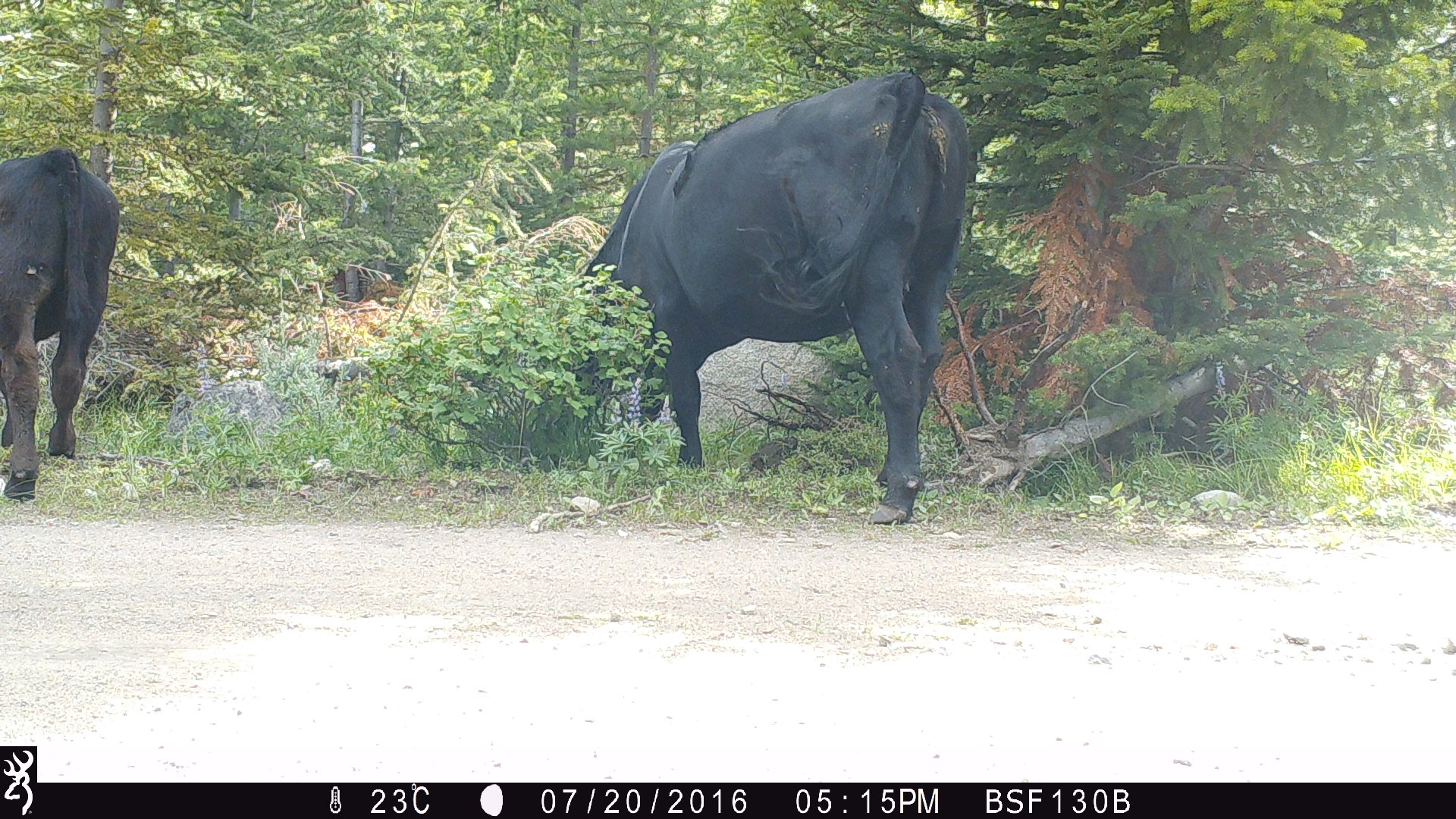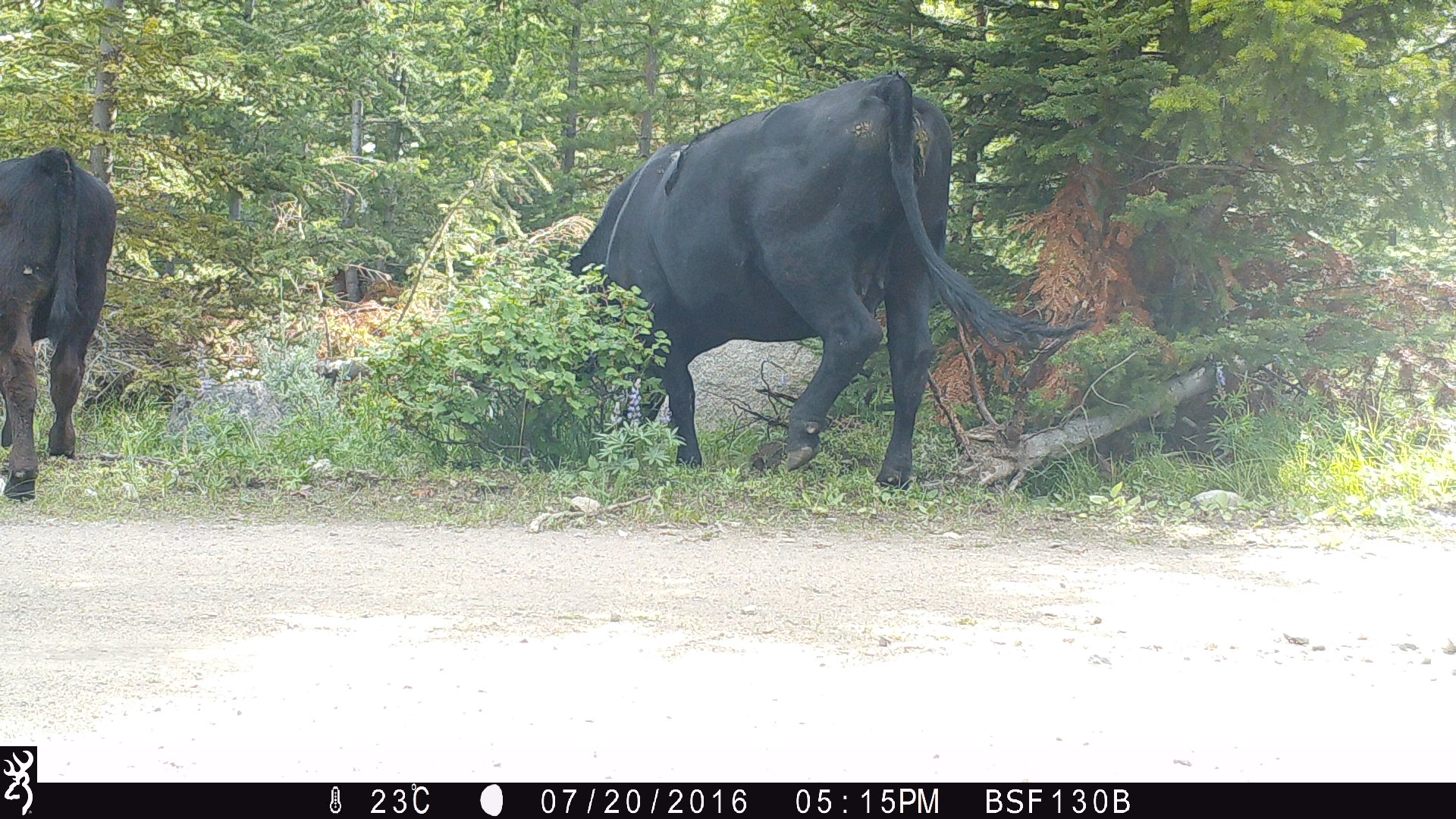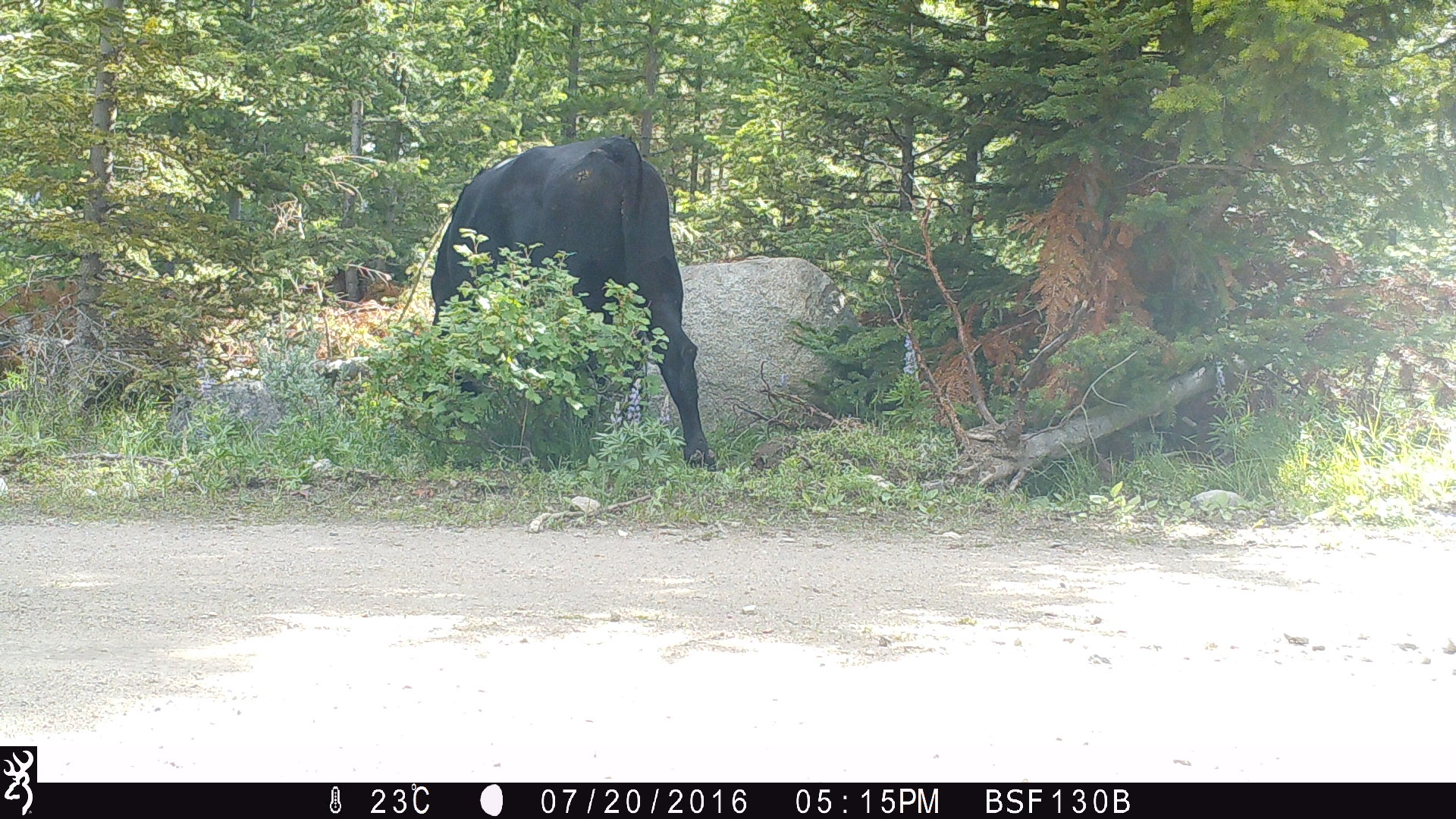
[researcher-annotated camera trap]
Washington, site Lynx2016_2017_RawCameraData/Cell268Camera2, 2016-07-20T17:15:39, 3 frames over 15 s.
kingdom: Animalia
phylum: Chordata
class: Mammalia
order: Artiodactyla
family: Bovidae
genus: Bos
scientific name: Bos taurus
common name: domestic cattle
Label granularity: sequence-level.